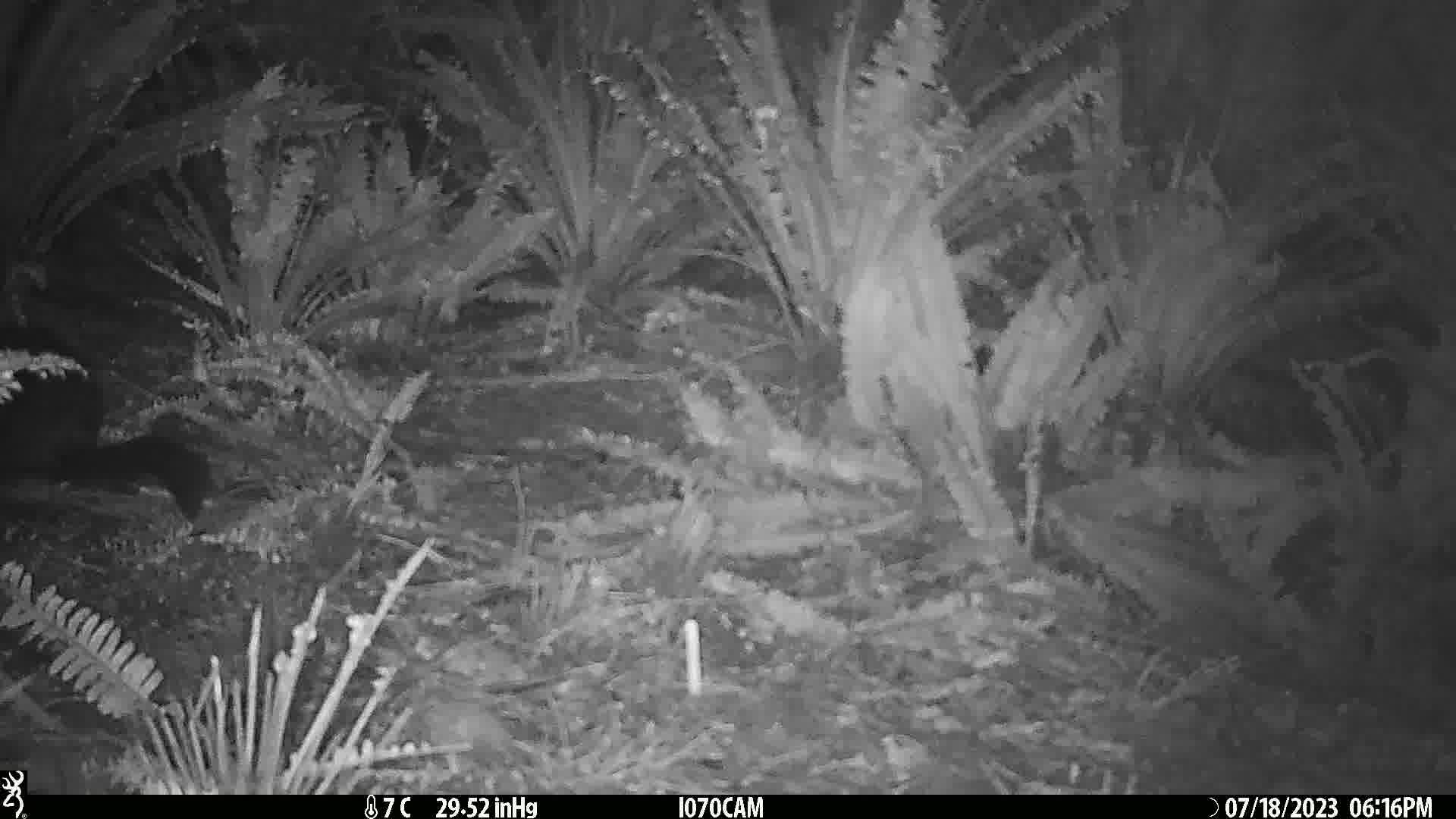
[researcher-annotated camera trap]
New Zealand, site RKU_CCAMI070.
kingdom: Animalia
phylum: Chordata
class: Mammalia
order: Diprotodontia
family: Phalangeridae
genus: Trichosurus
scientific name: Trichosurus vulpecula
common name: common brushtail possum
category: possum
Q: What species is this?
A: Possum (common brushtail possum) (Trichosurus vulpecula).